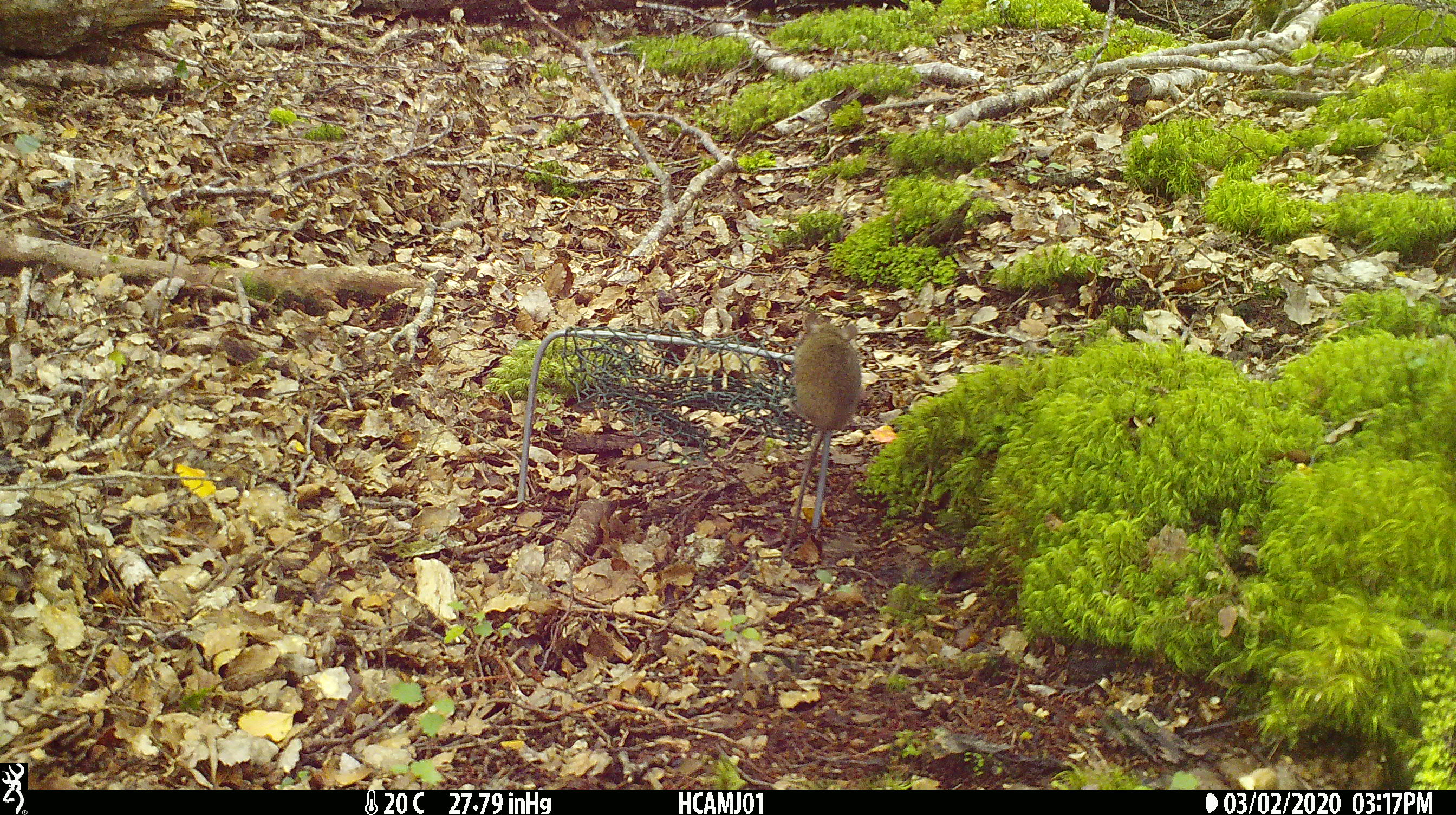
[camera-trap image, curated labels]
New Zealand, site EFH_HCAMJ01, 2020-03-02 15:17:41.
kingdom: Animalia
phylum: Chordata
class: Mammalia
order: Rodentia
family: Muridae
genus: Mus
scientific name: Mus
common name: mouse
Mouse (Mus).